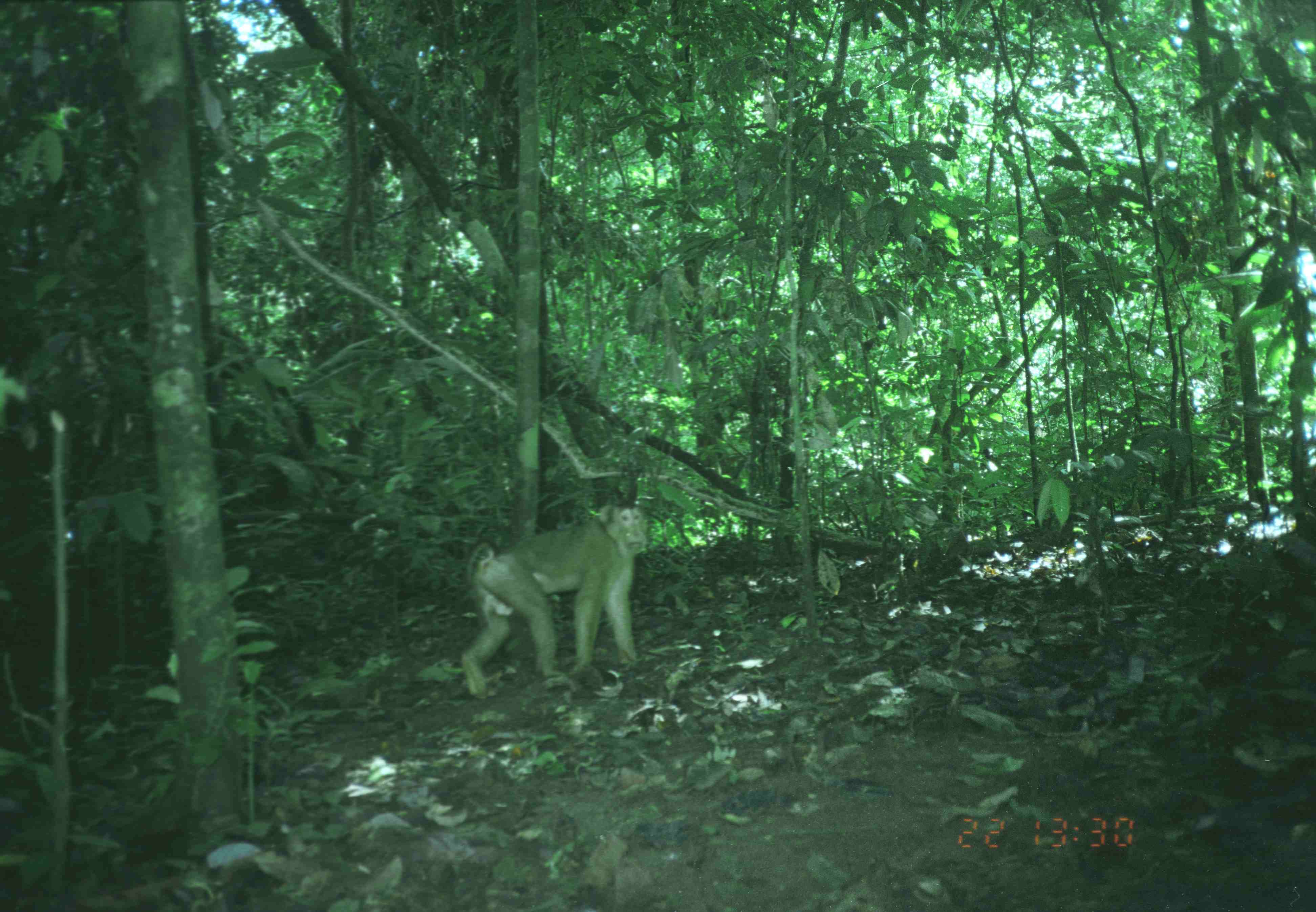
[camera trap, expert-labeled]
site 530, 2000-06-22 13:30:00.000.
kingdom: Animalia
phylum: Chordata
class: Mammalia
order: Primates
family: Cercopithecidae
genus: Macaca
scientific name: Macaca nemestrina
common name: southern pig-tailed macaque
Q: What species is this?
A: Macaca nemestrina (southern pig-tailed macaque).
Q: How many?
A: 1.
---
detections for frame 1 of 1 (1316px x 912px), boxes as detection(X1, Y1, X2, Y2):
macaca nemestrina: detection(459, 499, 649, 700)